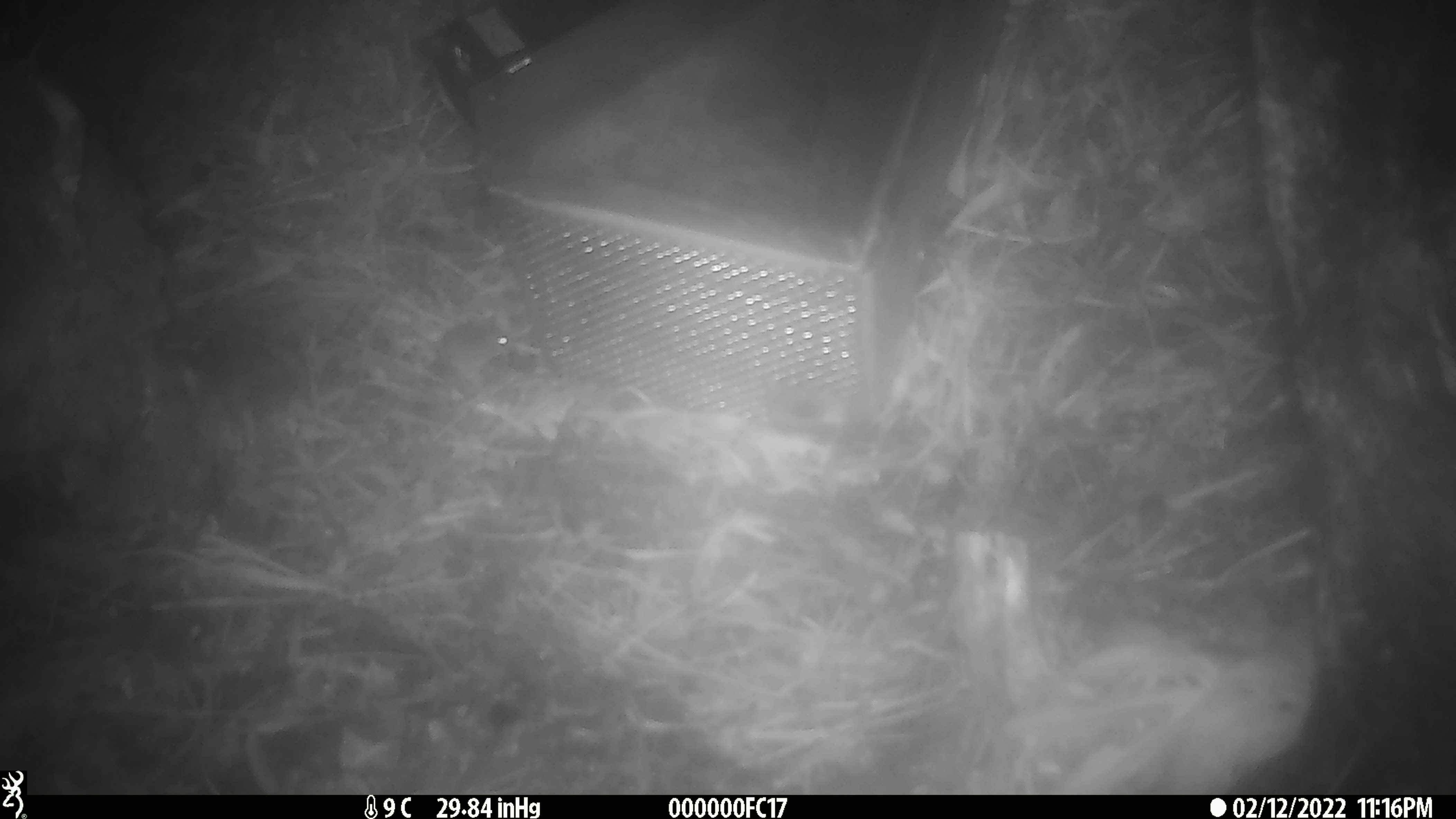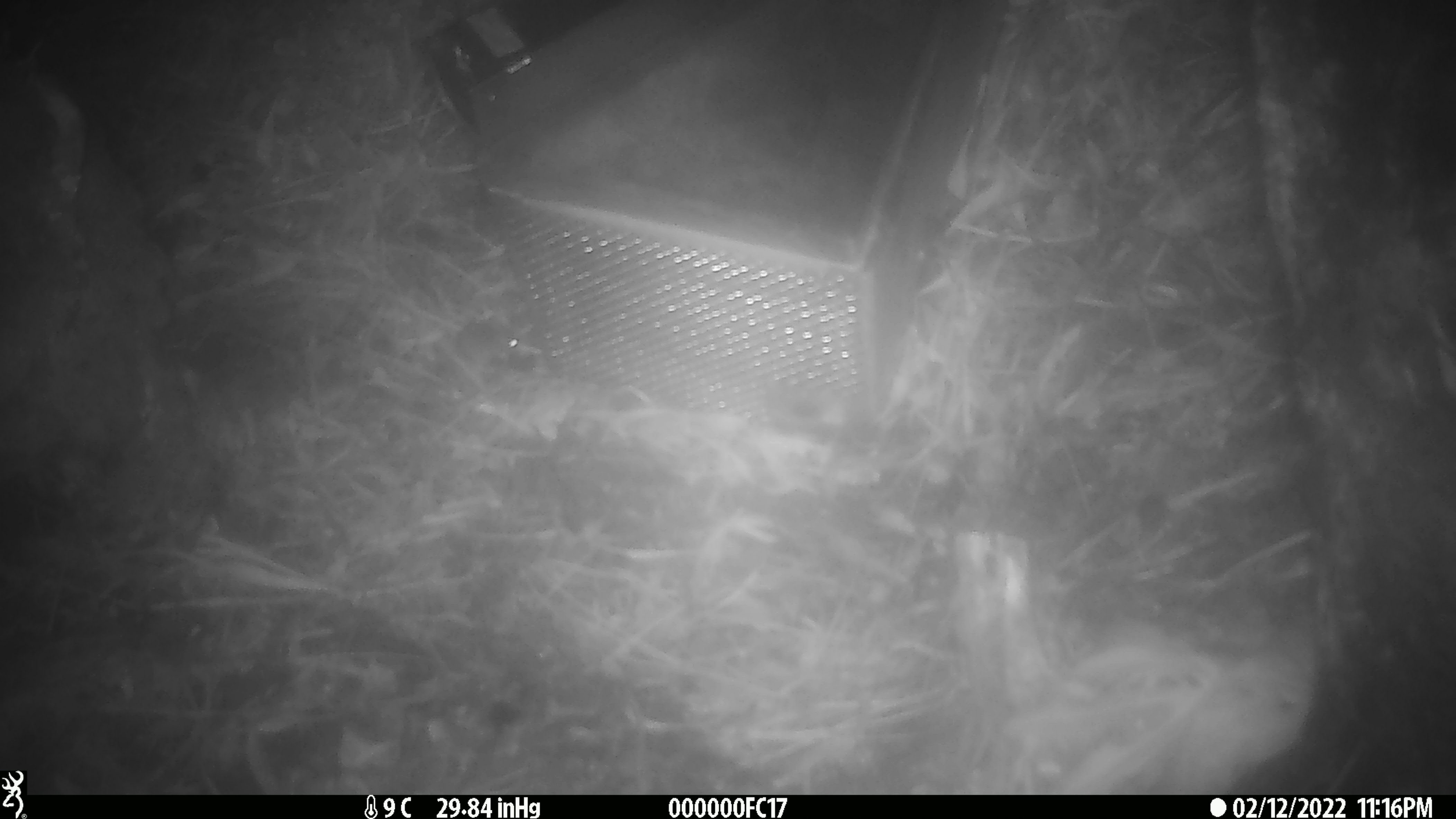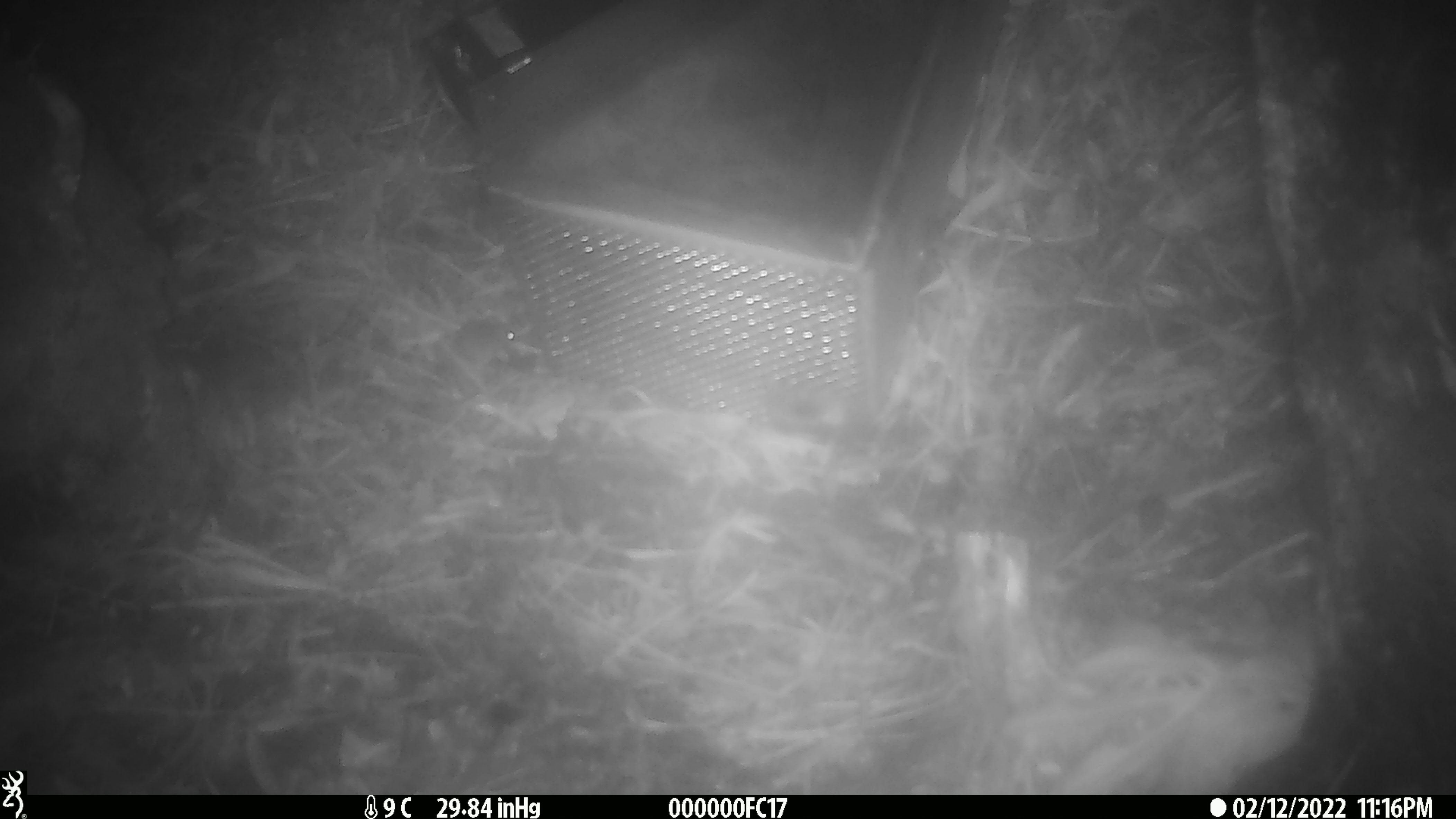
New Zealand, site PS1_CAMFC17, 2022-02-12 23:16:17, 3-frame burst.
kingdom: Animalia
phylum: Chordata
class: Mammalia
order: Rodentia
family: Muridae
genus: Mus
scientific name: Mus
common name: mouse